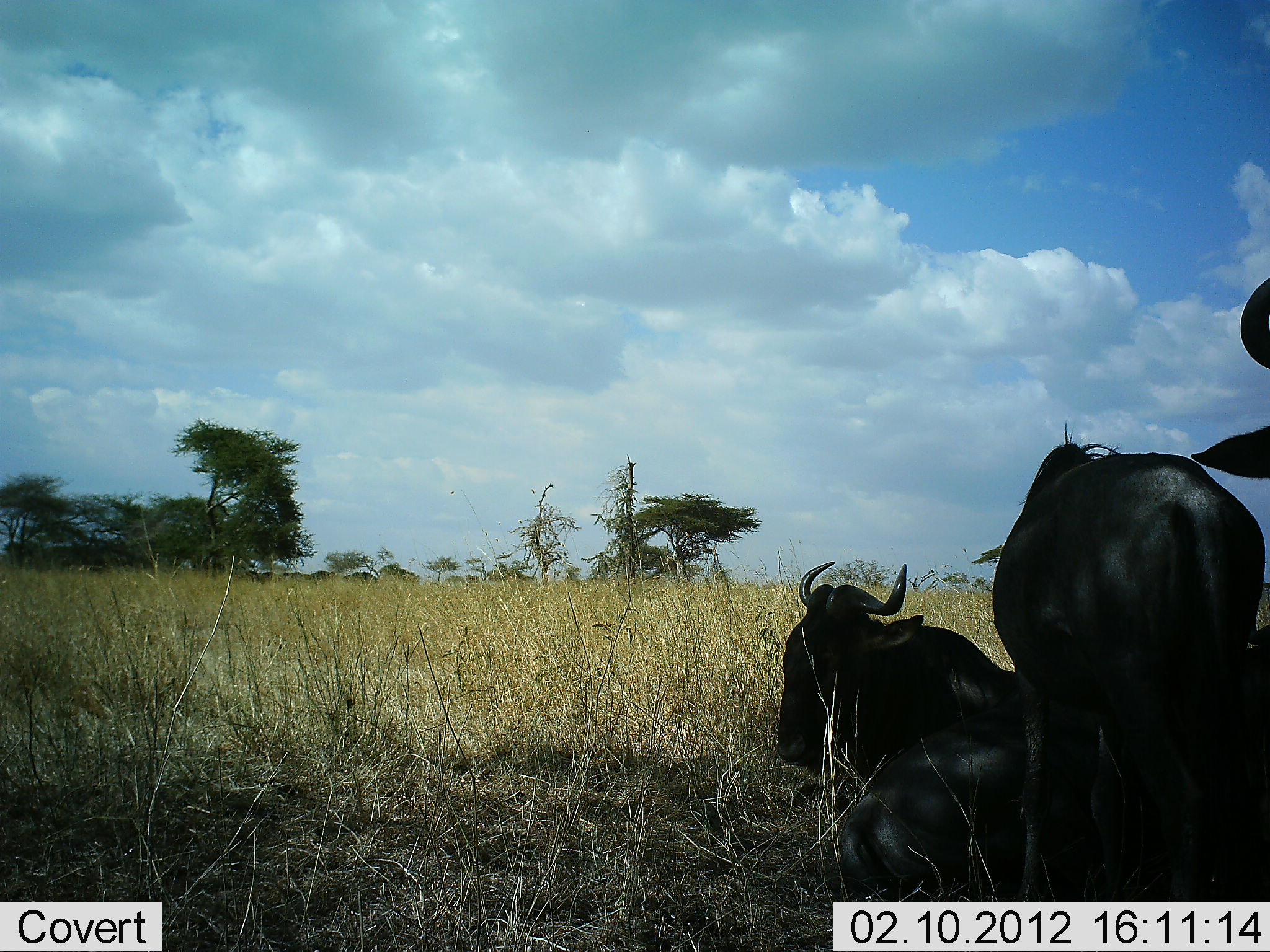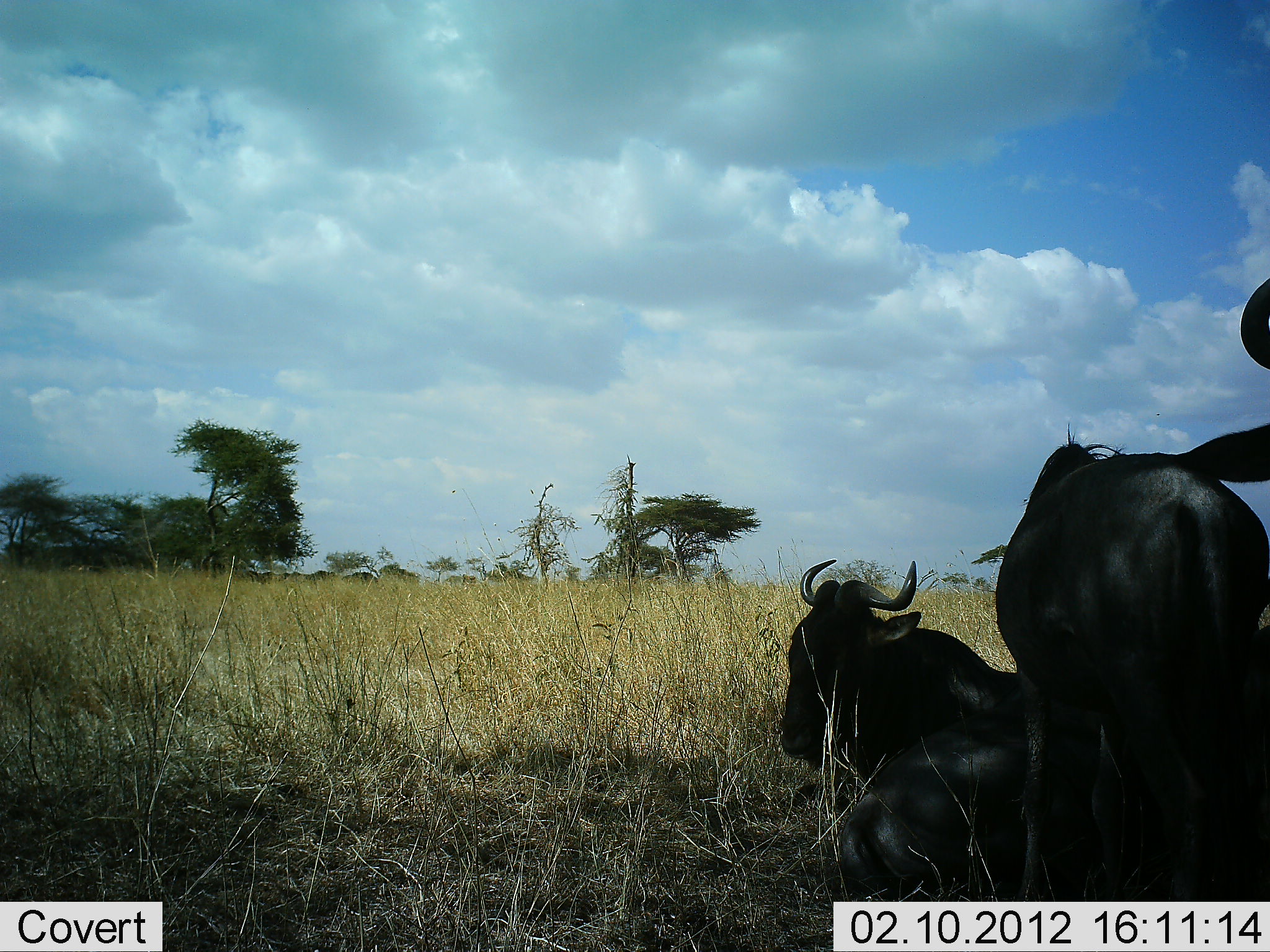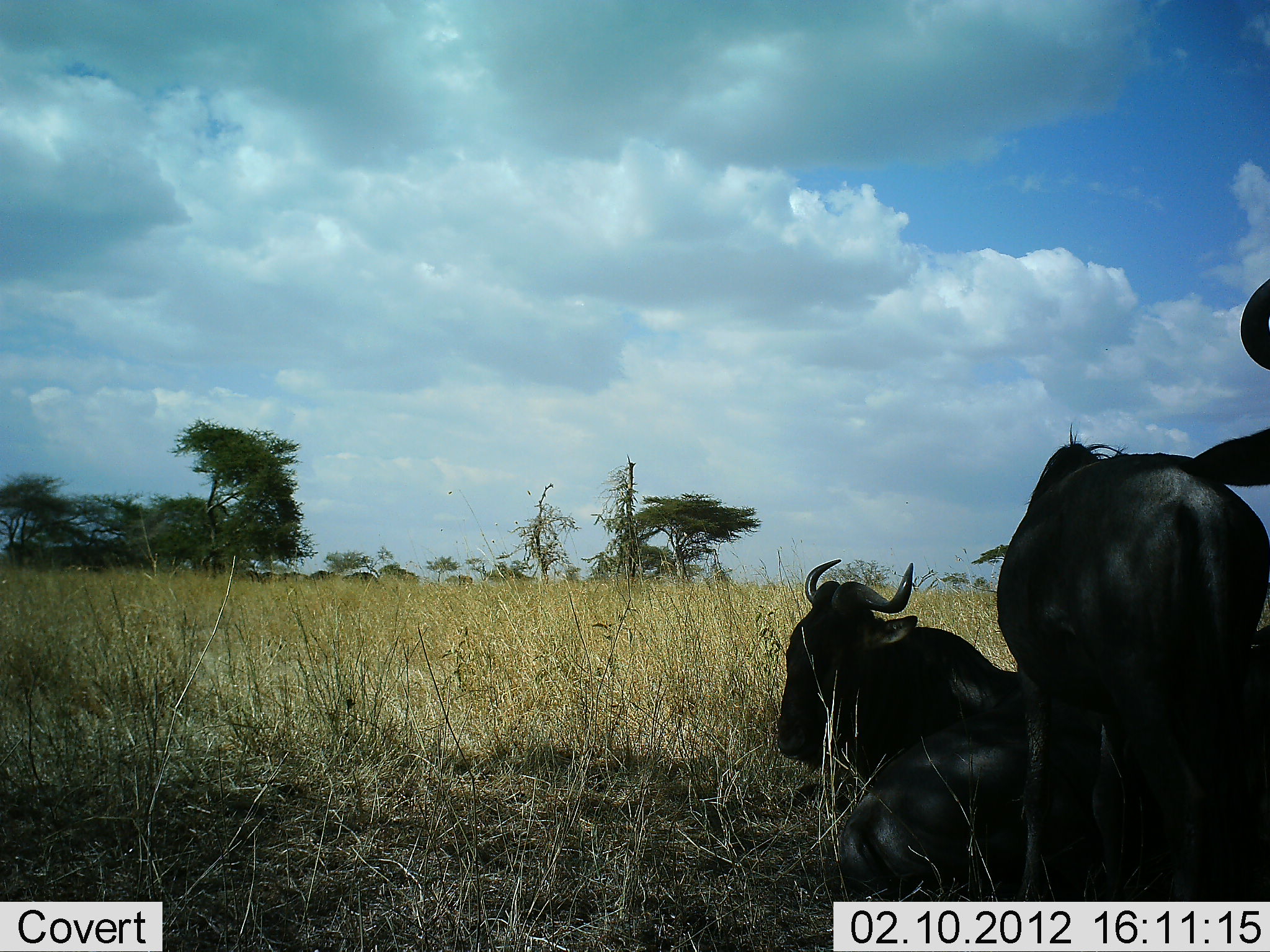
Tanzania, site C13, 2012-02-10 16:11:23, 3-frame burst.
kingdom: Animalia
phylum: Chordata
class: Mammalia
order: Artiodactyla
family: Bovidae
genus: Connochaetes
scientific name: Connochaetes taurinus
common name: blue wildebeest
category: wildebeest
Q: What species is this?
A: Wildebeest (blue wildebeest) (Connochaetes taurinus).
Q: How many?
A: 3.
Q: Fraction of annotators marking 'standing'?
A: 67%.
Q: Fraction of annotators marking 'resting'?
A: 100%.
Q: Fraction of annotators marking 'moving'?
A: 8%.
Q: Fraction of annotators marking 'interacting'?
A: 0%.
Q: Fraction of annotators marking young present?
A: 0%.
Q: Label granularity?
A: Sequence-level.